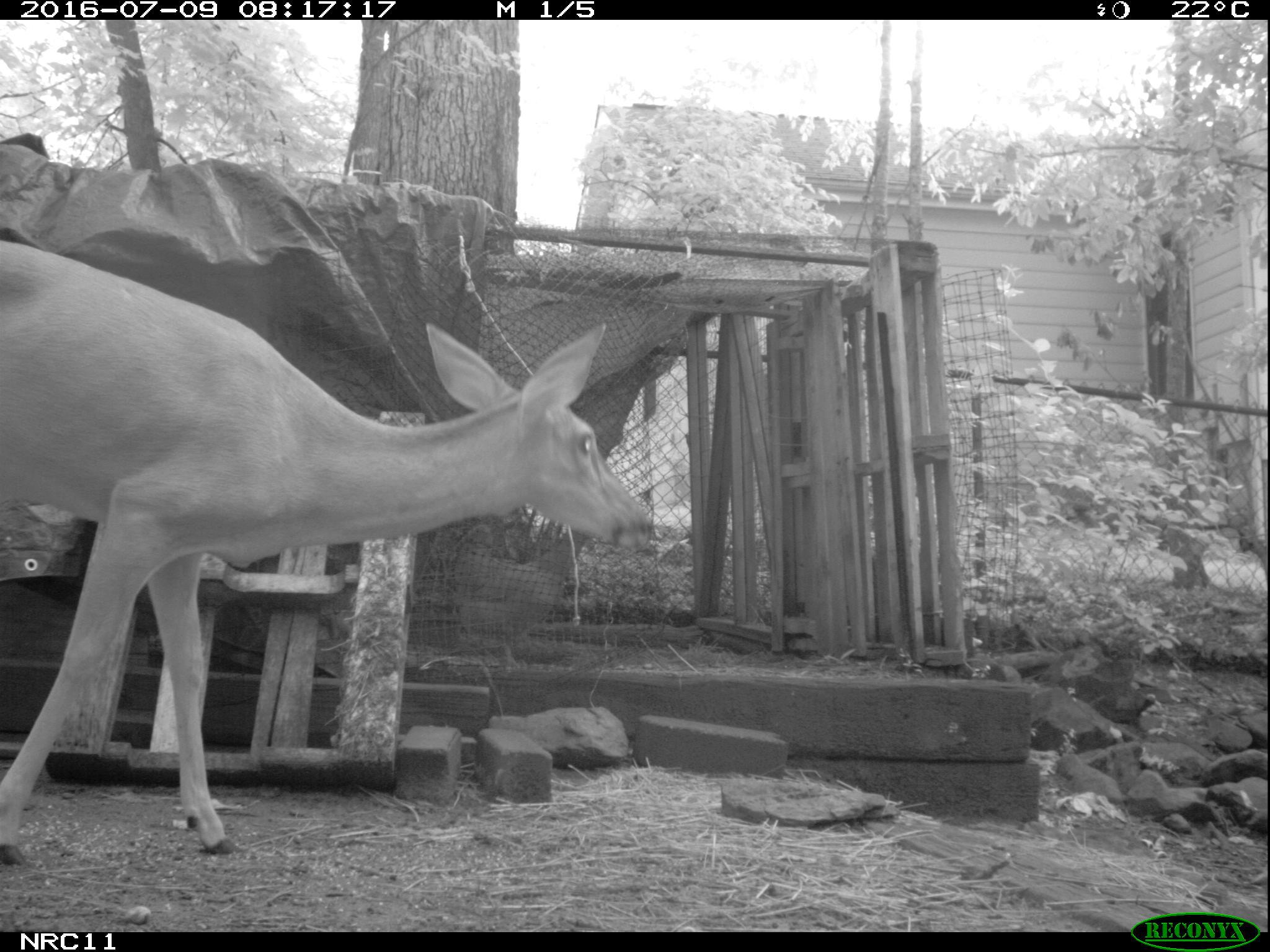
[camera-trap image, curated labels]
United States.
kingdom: Animalia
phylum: Chordata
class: Aves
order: Galliformes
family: Phasianidae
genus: Gallus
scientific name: Gallus gallus domesticus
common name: domestic chicken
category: Chicken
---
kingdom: Animalia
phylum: Chordata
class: Mammalia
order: Artiodactyla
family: Cervidae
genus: Odocoileus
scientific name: Odocoileus virginianus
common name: white-tailed deer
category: White Tailed Deer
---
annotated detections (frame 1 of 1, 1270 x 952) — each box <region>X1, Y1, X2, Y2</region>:
Chicken: <region>440, 511, 603, 661</region>
White Tailed Deer: <region>0, 225, 656, 874</region>